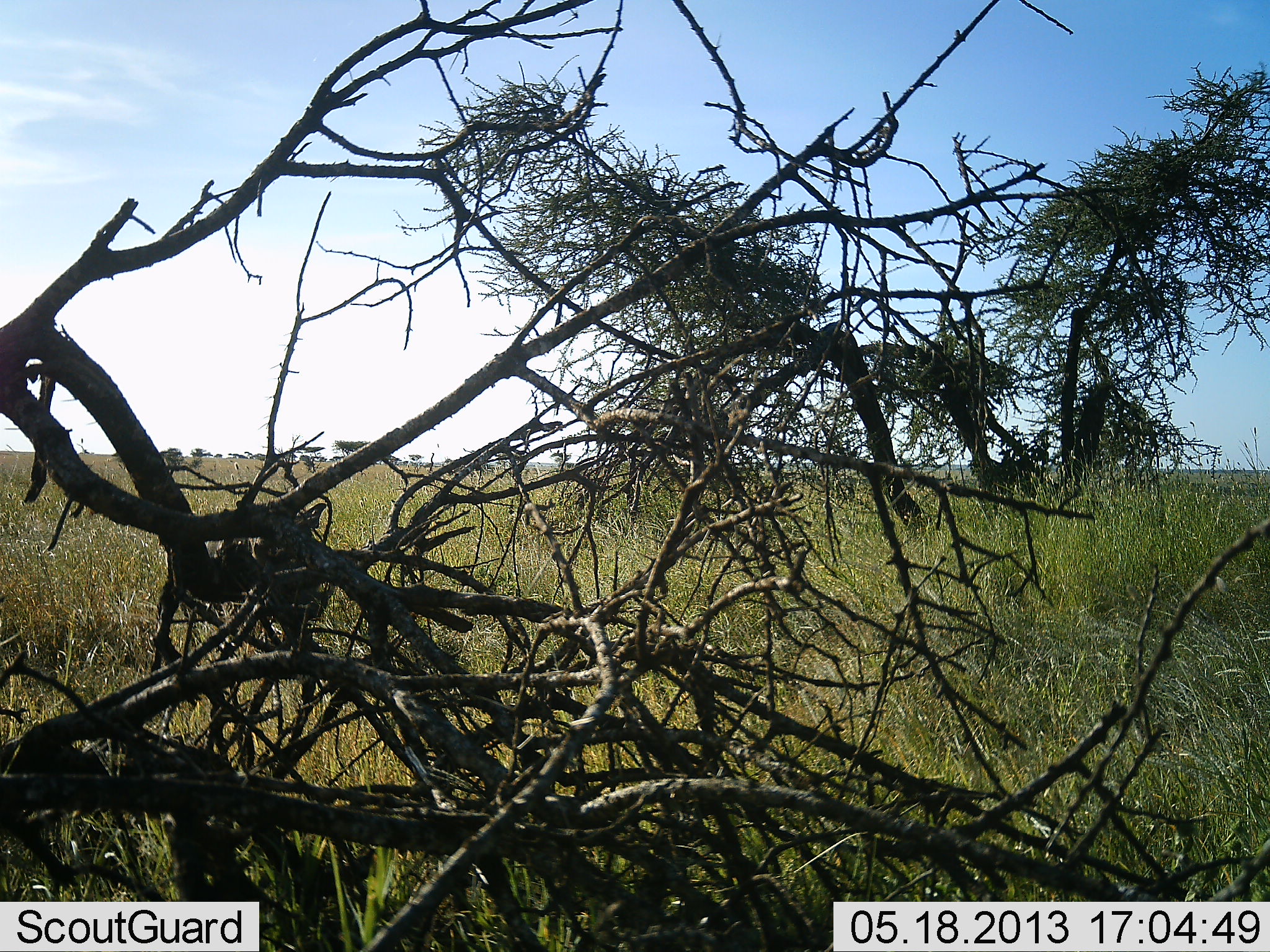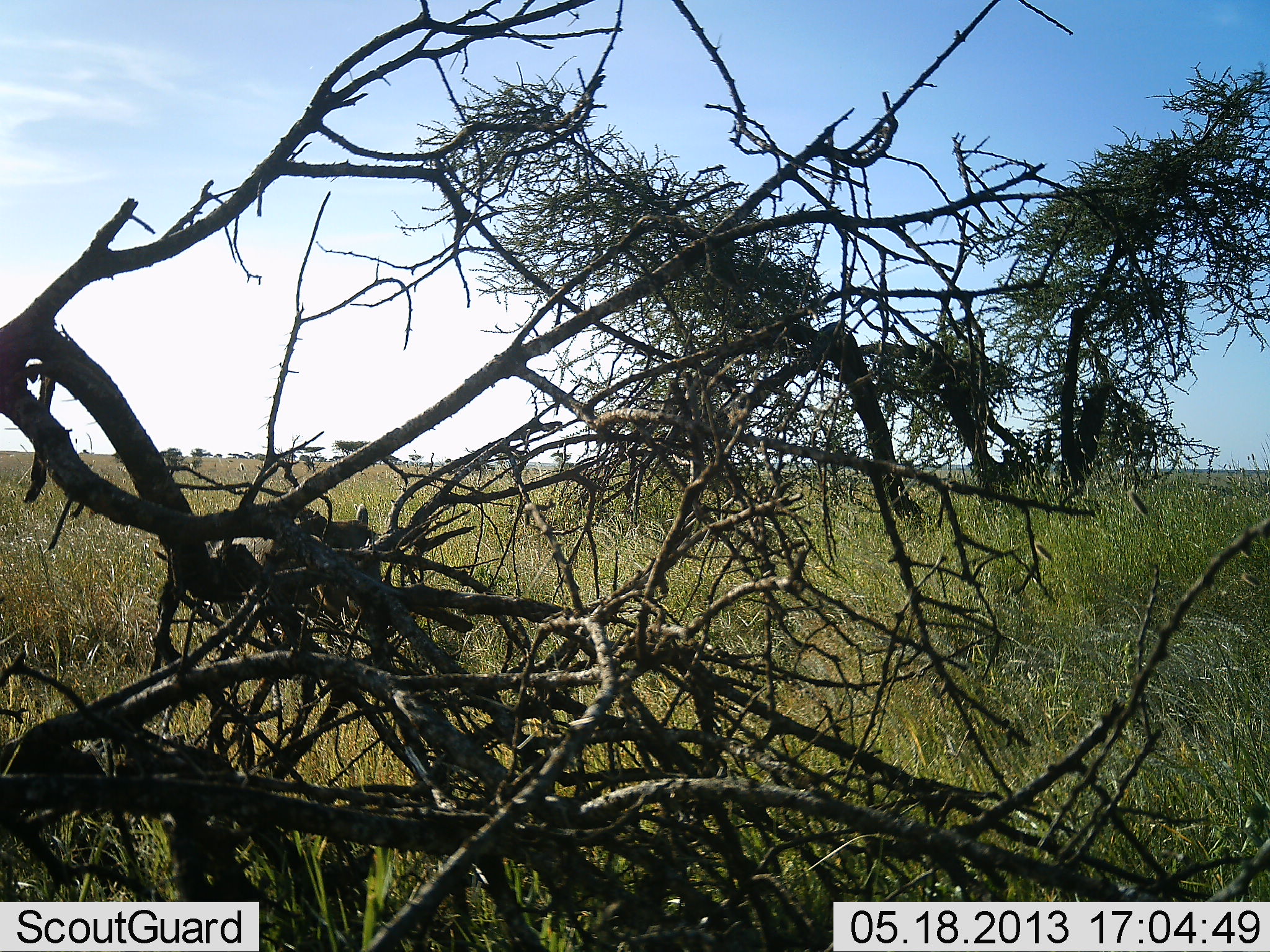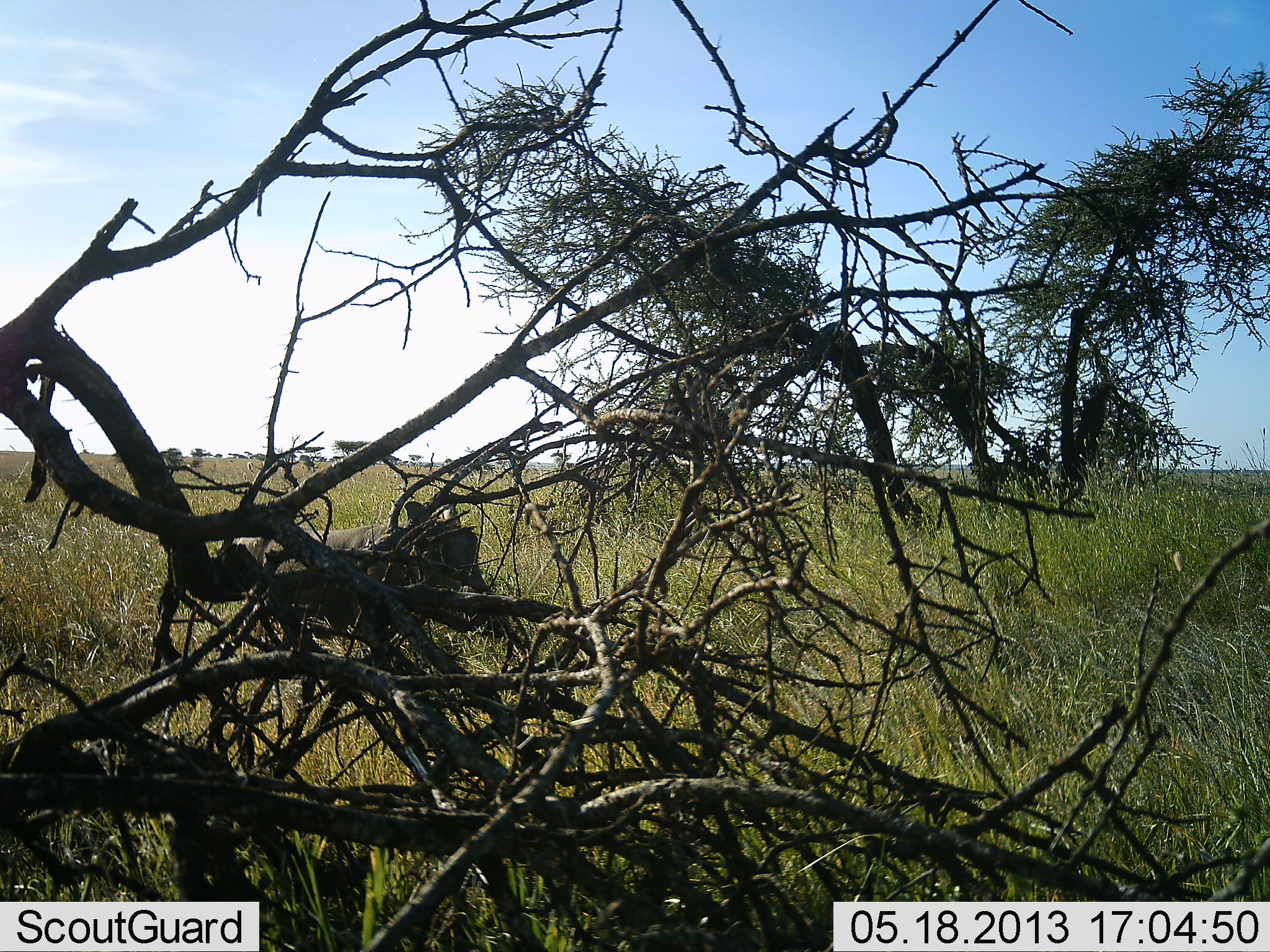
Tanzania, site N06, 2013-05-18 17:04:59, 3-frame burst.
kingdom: Animalia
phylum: Chordata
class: Mammalia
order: Artiodactyla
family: Suidae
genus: Phacochoerus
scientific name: Phacochoerus africanus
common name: warthog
Warthog (Phacochoerus africanus), count 1. Behavior (volunteer vote fractions): standing 0%, resting 0%, moving 100%, interacting 0%. Young present (vote fraction): 0%. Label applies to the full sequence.